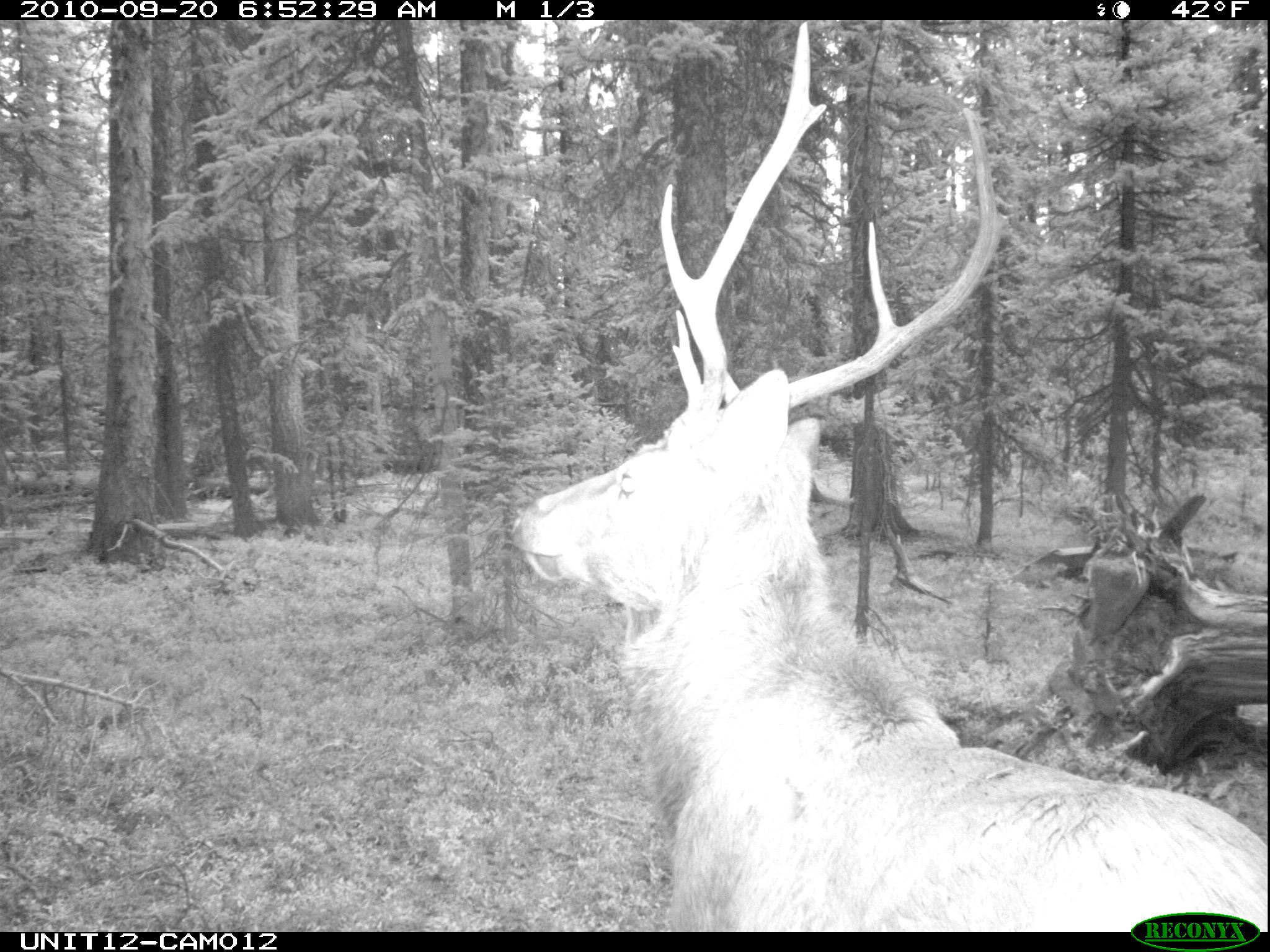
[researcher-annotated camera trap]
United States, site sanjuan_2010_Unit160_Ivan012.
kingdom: Animalia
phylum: Chordata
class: Mammalia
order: Artiodactyla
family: Cervidae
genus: Cervus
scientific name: Cervus elaphus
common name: red deer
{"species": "Cervus elaphus (red deer)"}